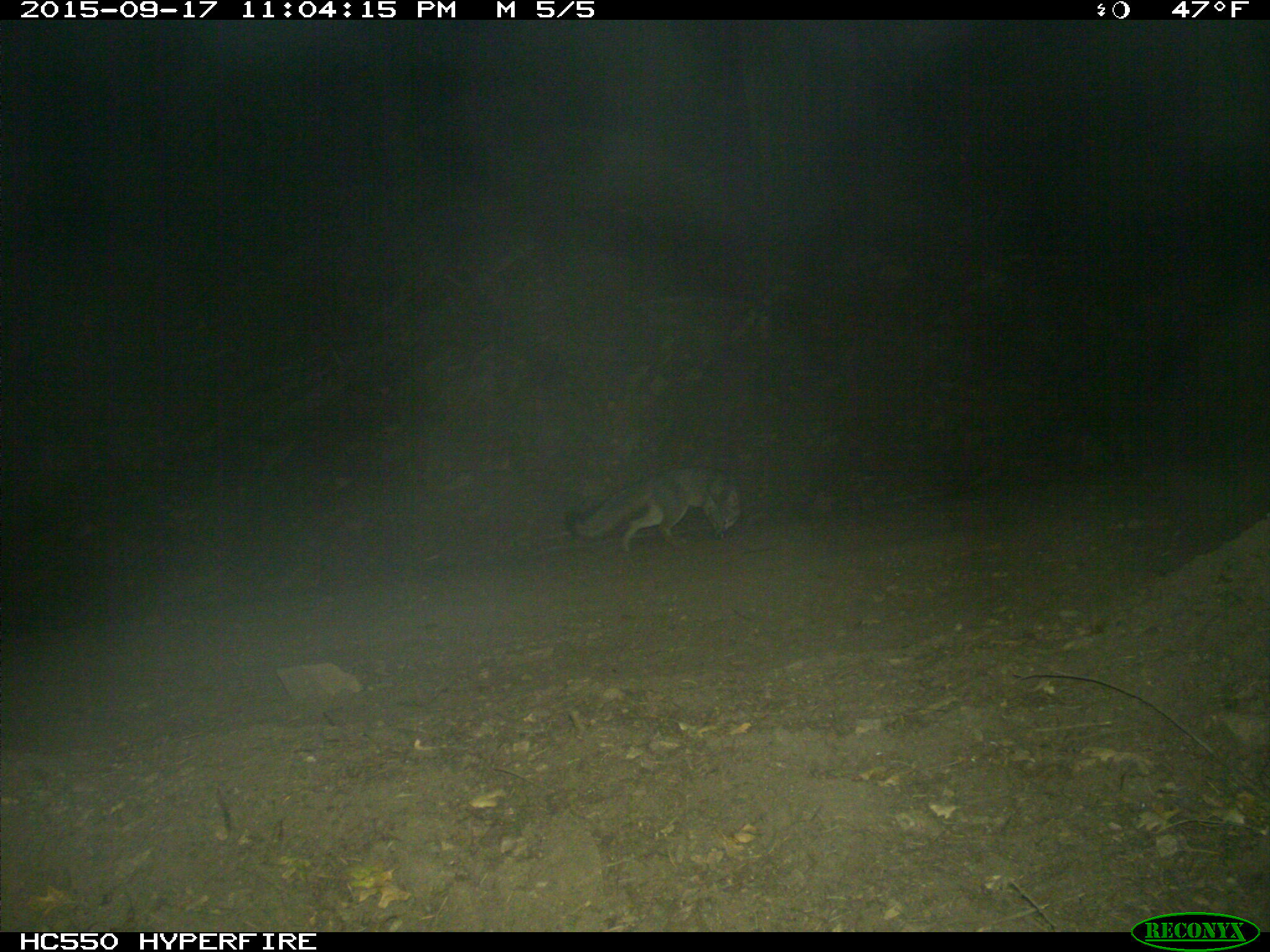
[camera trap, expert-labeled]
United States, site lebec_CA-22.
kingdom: Animalia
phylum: Chordata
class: Mammalia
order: Carnivora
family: Canidae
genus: Urocyon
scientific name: Urocyon cinereoargenteus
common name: gray fox